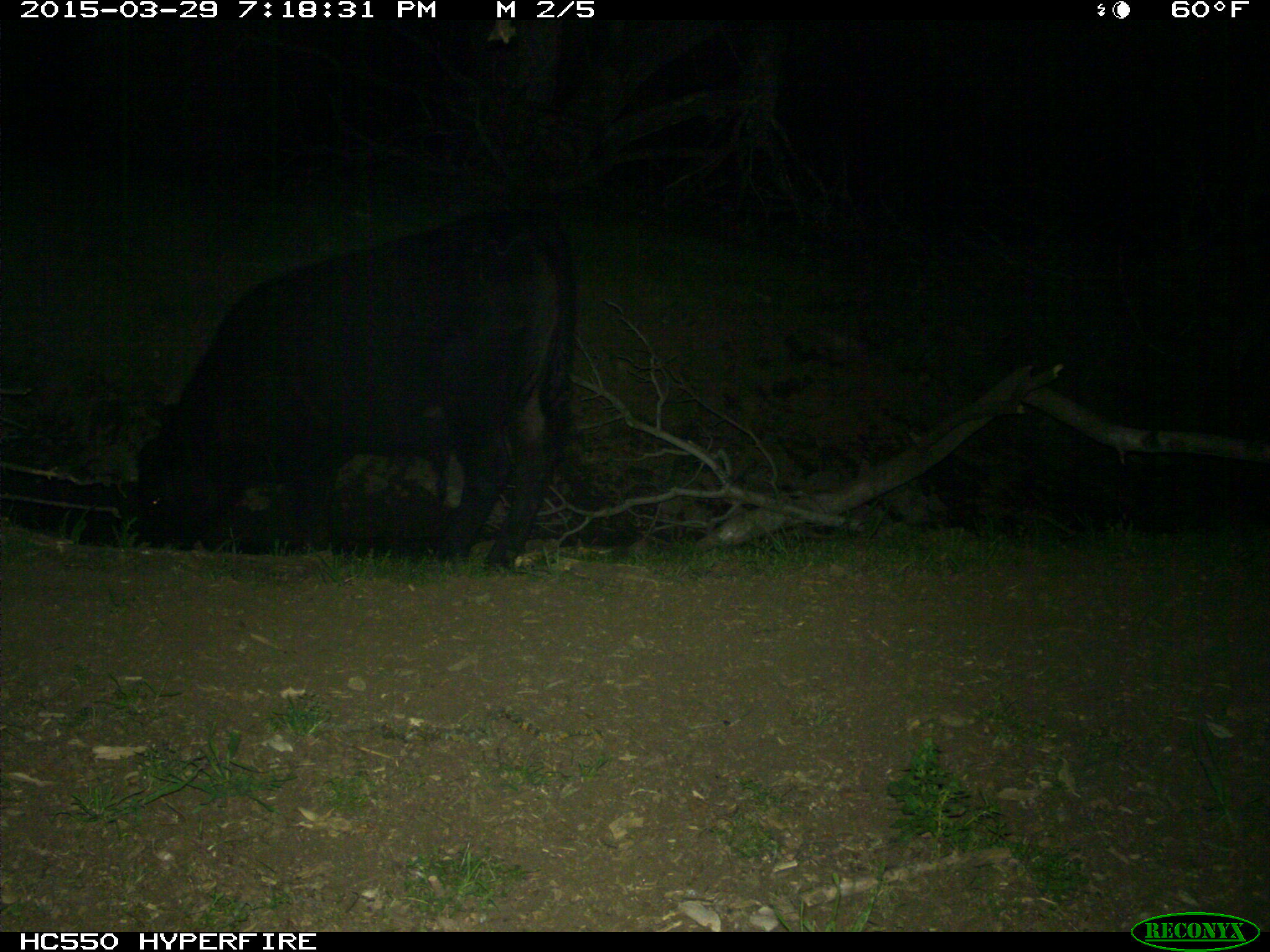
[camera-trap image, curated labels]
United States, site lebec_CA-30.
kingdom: Animalia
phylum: Chordata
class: Mammalia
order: Artiodactyla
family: Bovidae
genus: Bos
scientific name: Bos taurus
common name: domestic cow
Bos taurus (domestic cow).